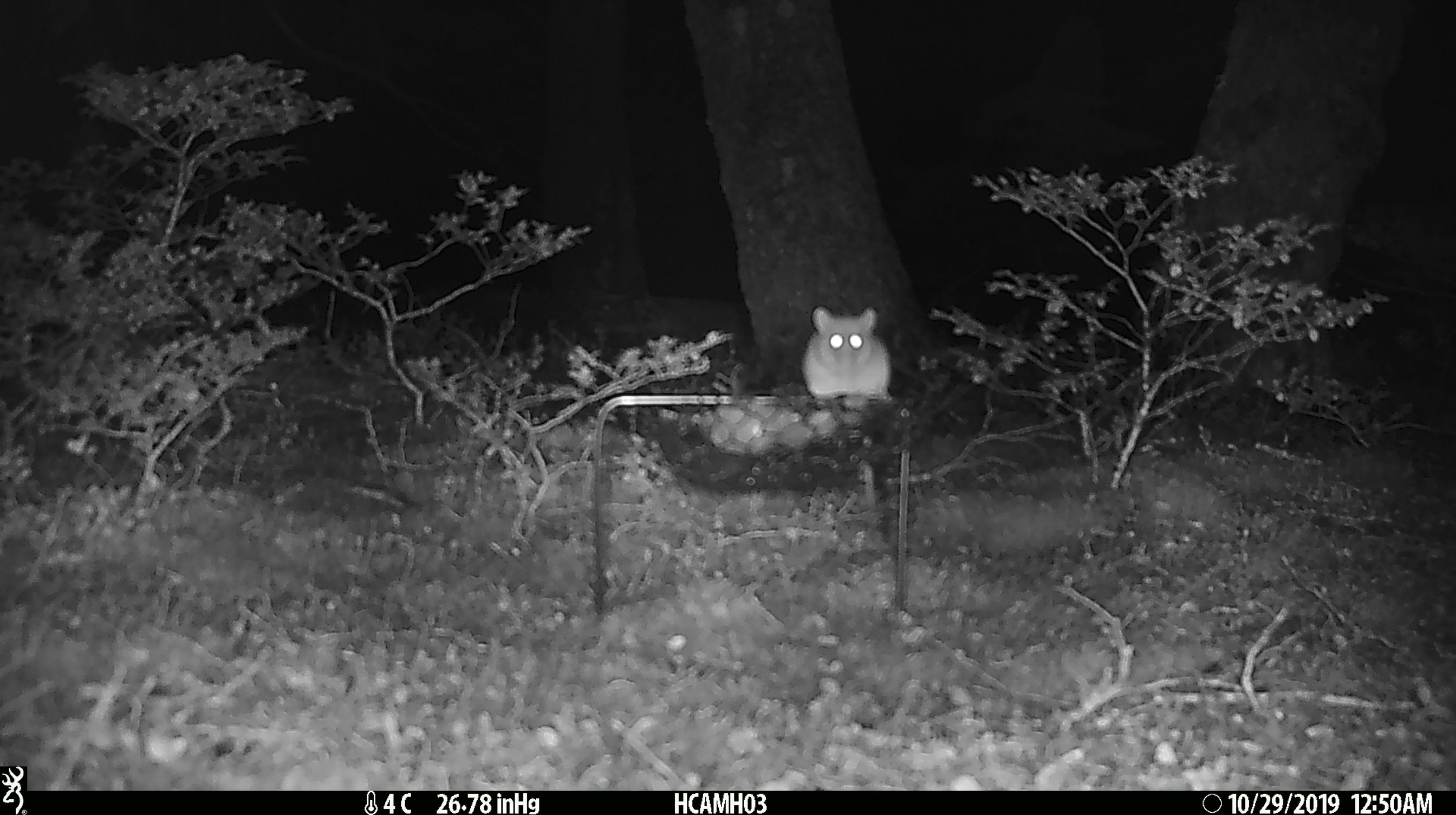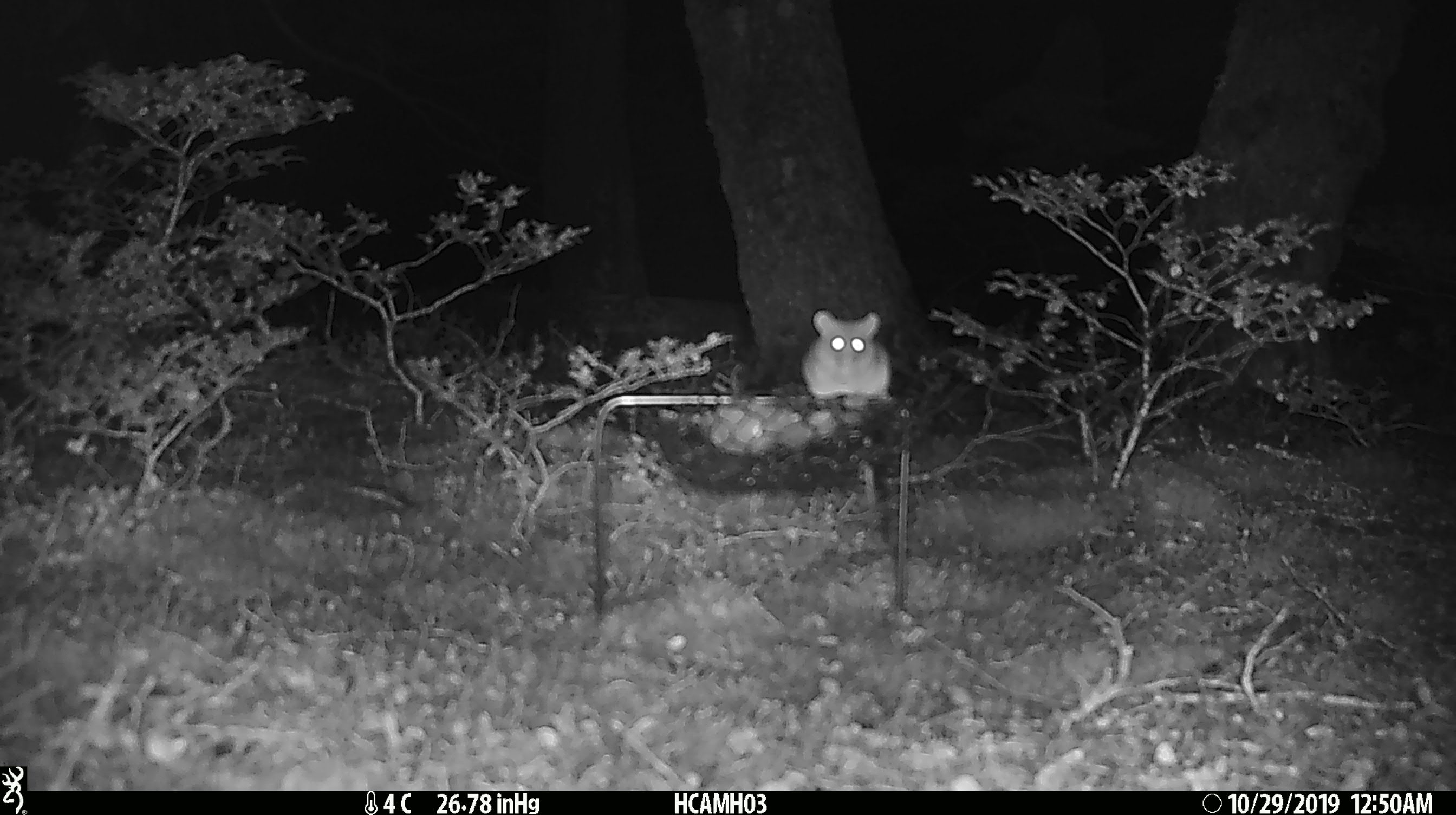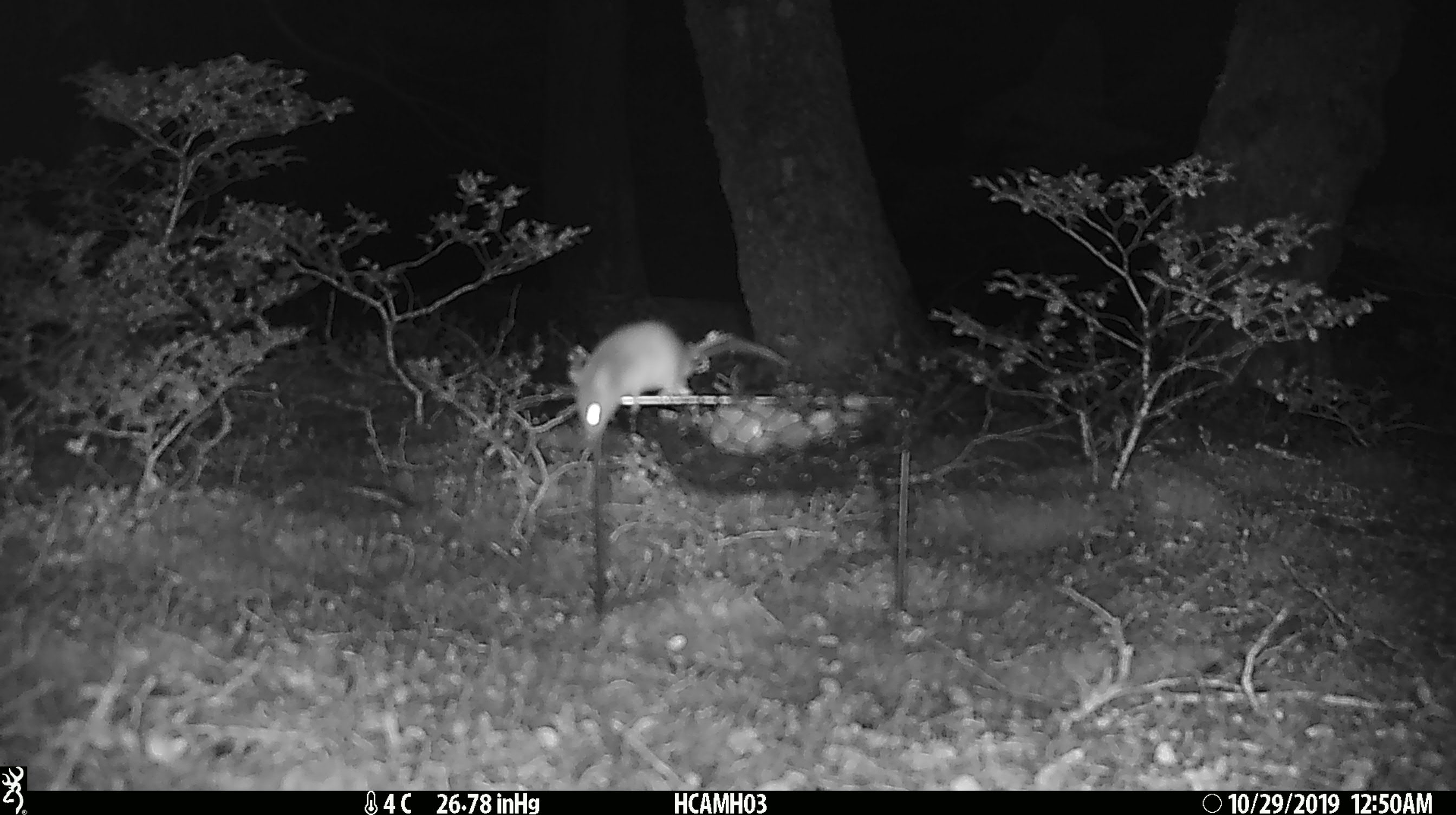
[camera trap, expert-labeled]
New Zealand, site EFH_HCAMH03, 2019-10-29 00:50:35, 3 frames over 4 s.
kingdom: Animalia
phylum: Chordata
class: Mammalia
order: Rodentia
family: Muridae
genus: Mus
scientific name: Mus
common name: mouse